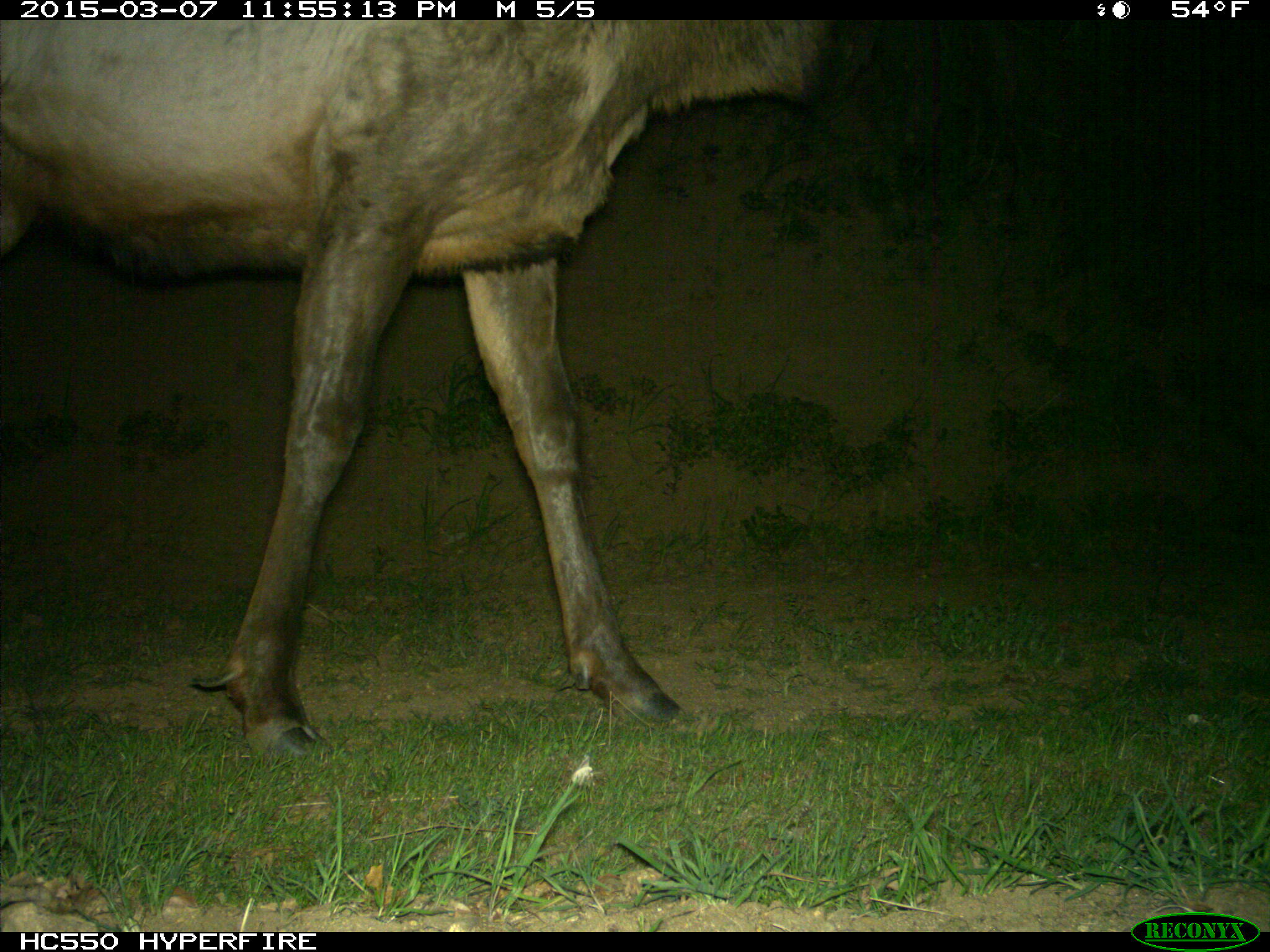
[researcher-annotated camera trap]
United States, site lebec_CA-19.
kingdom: Animalia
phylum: Chordata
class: Mammalia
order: Artiodactyla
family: Cervidae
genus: Cervus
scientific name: Cervus canadensis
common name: elk